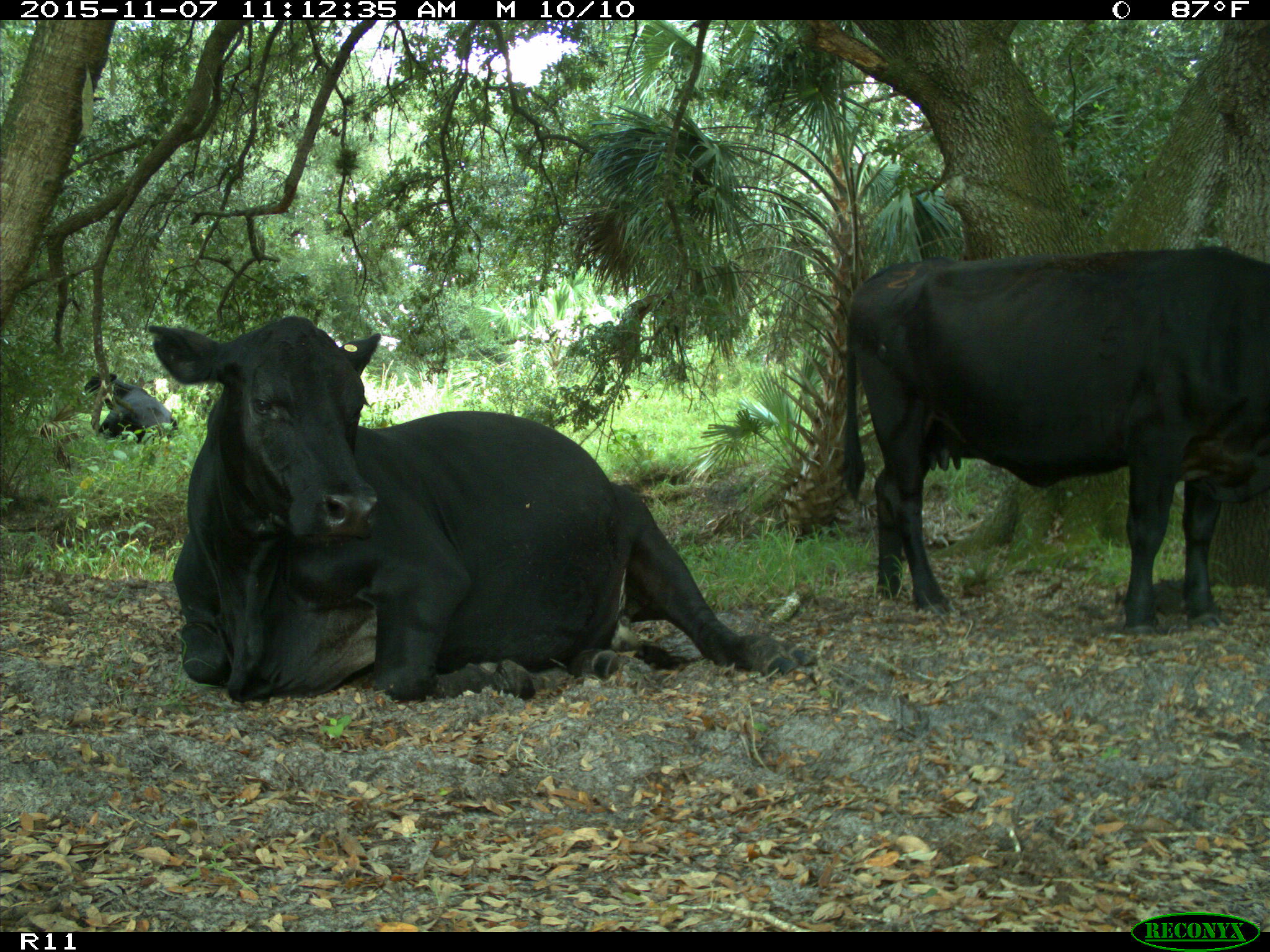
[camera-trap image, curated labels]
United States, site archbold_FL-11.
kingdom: Animalia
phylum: Chordata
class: Mammalia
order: Artiodactyla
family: Bovidae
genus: Bos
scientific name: Bos taurus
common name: domestic cow